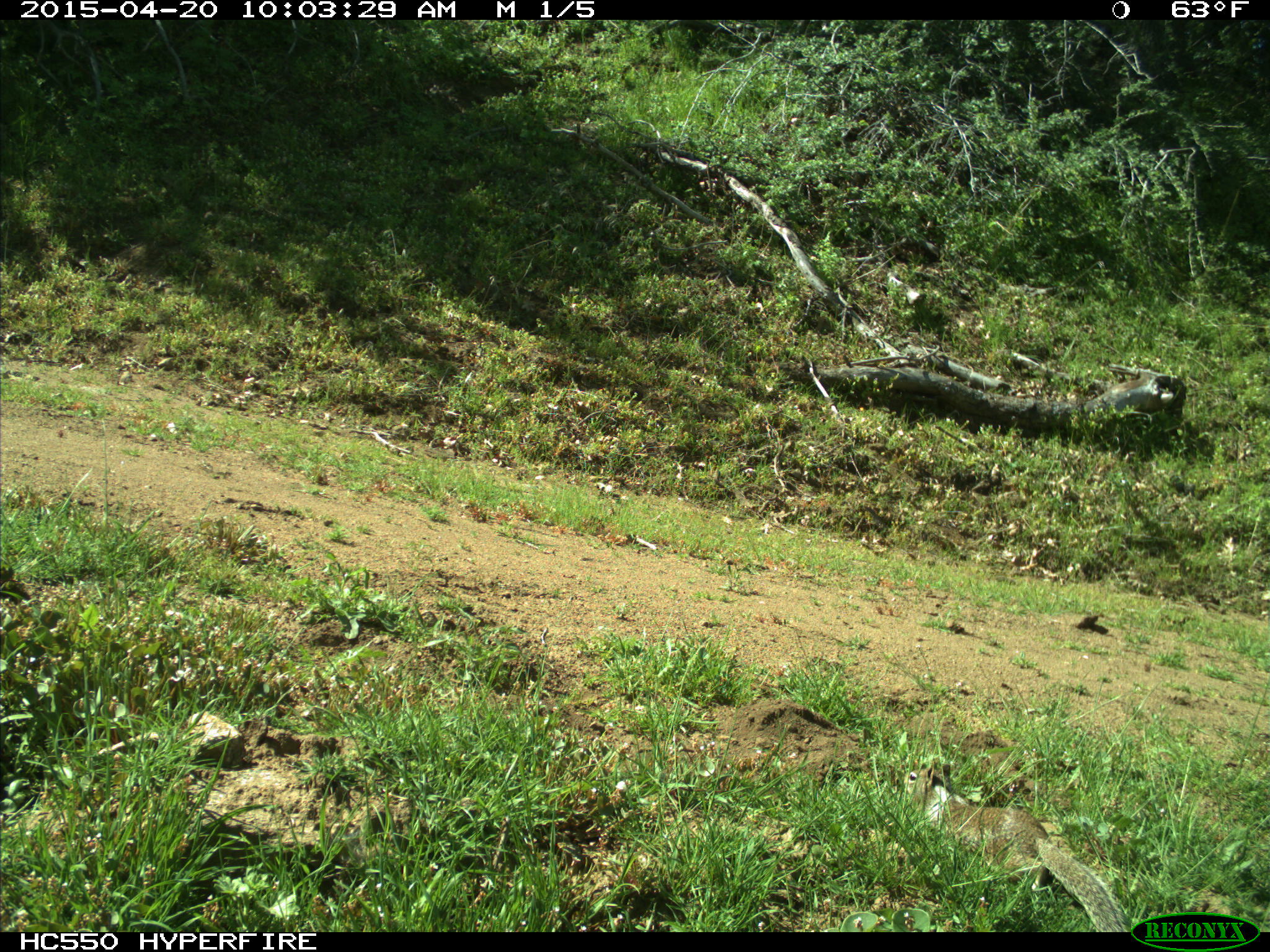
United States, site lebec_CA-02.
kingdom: Animalia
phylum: Chordata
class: Mammalia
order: Rodentia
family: Sciuridae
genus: Otospermophilus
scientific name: Otospermophilus beecheyi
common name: california ground squirrel